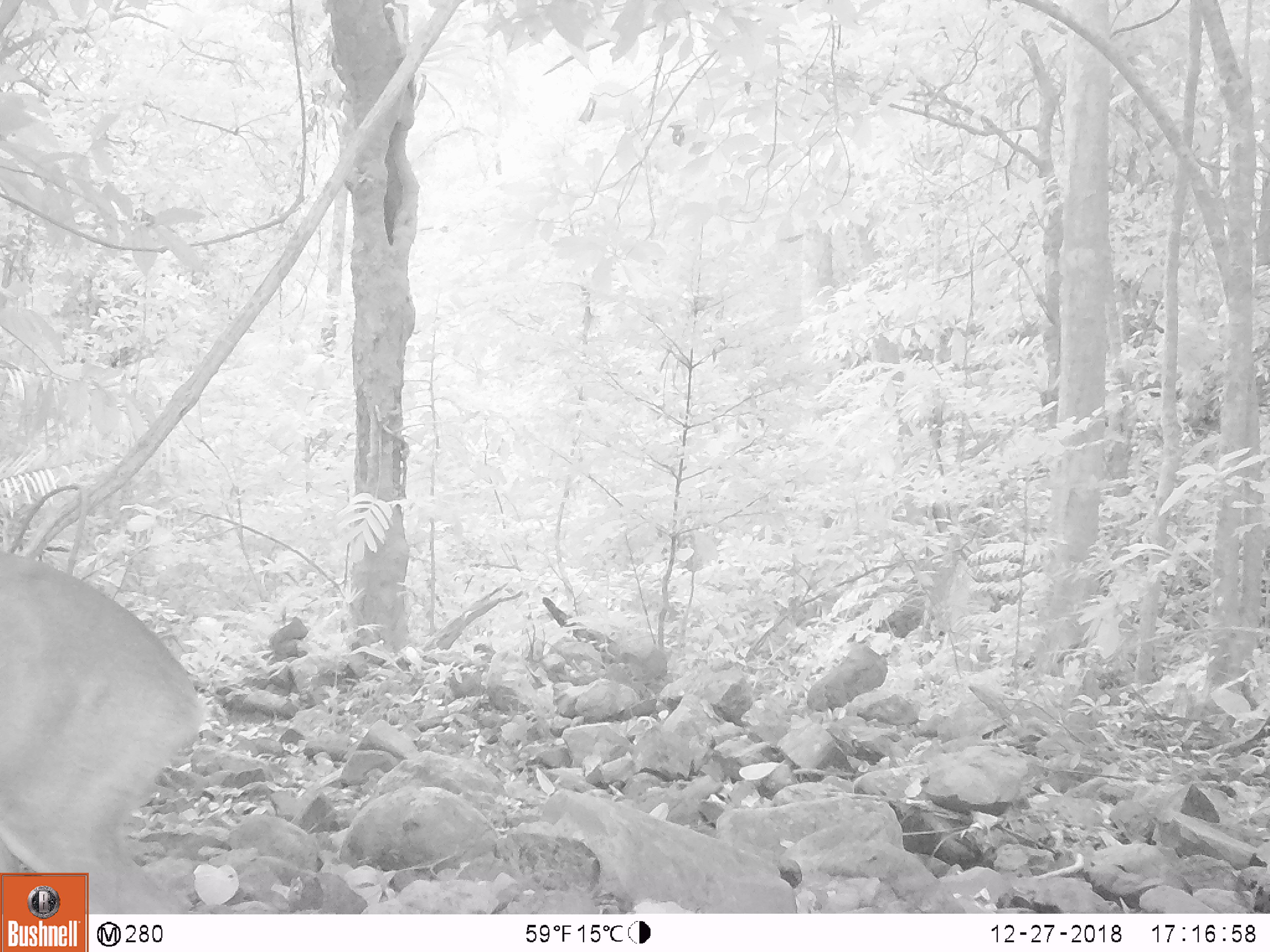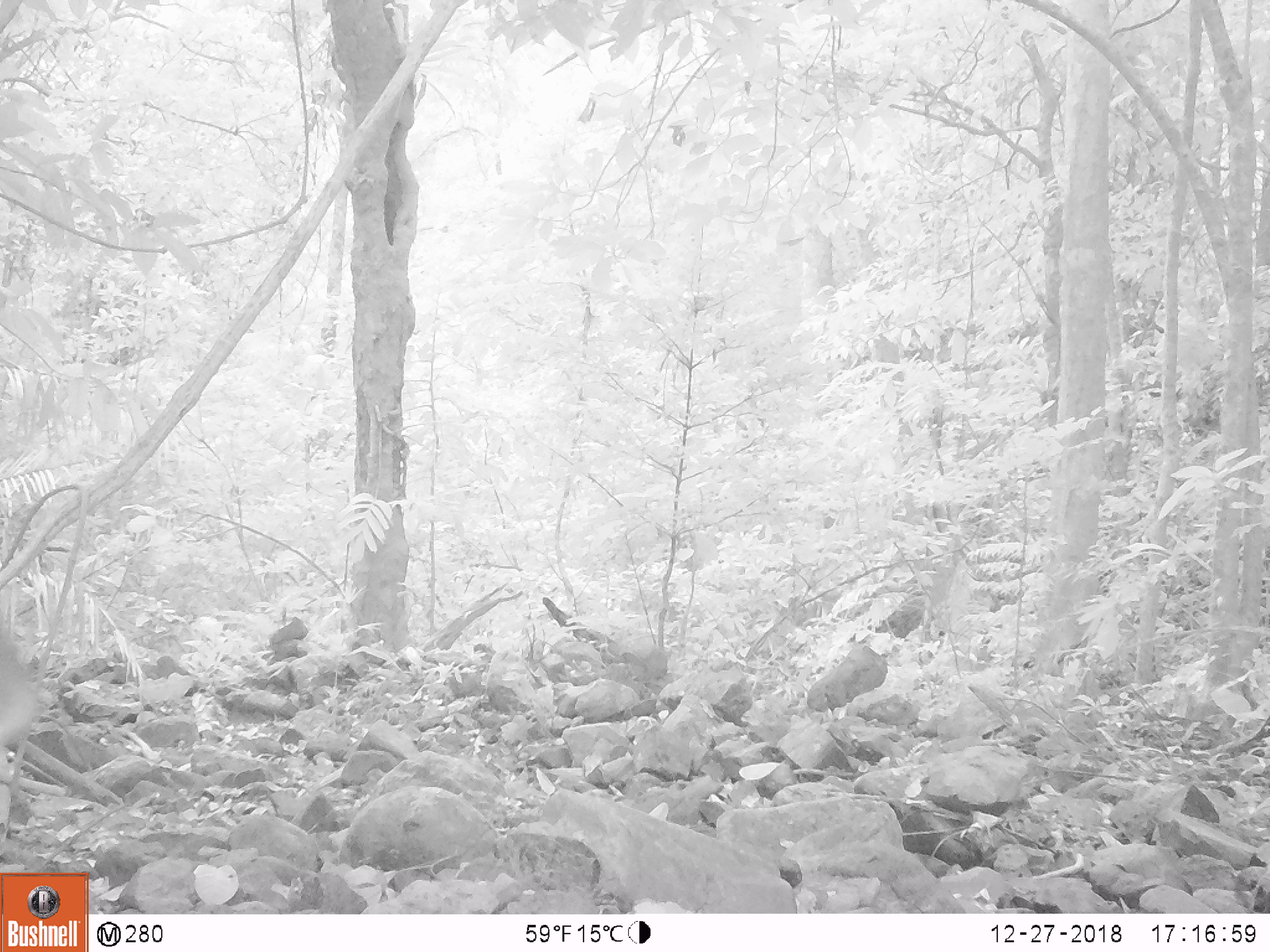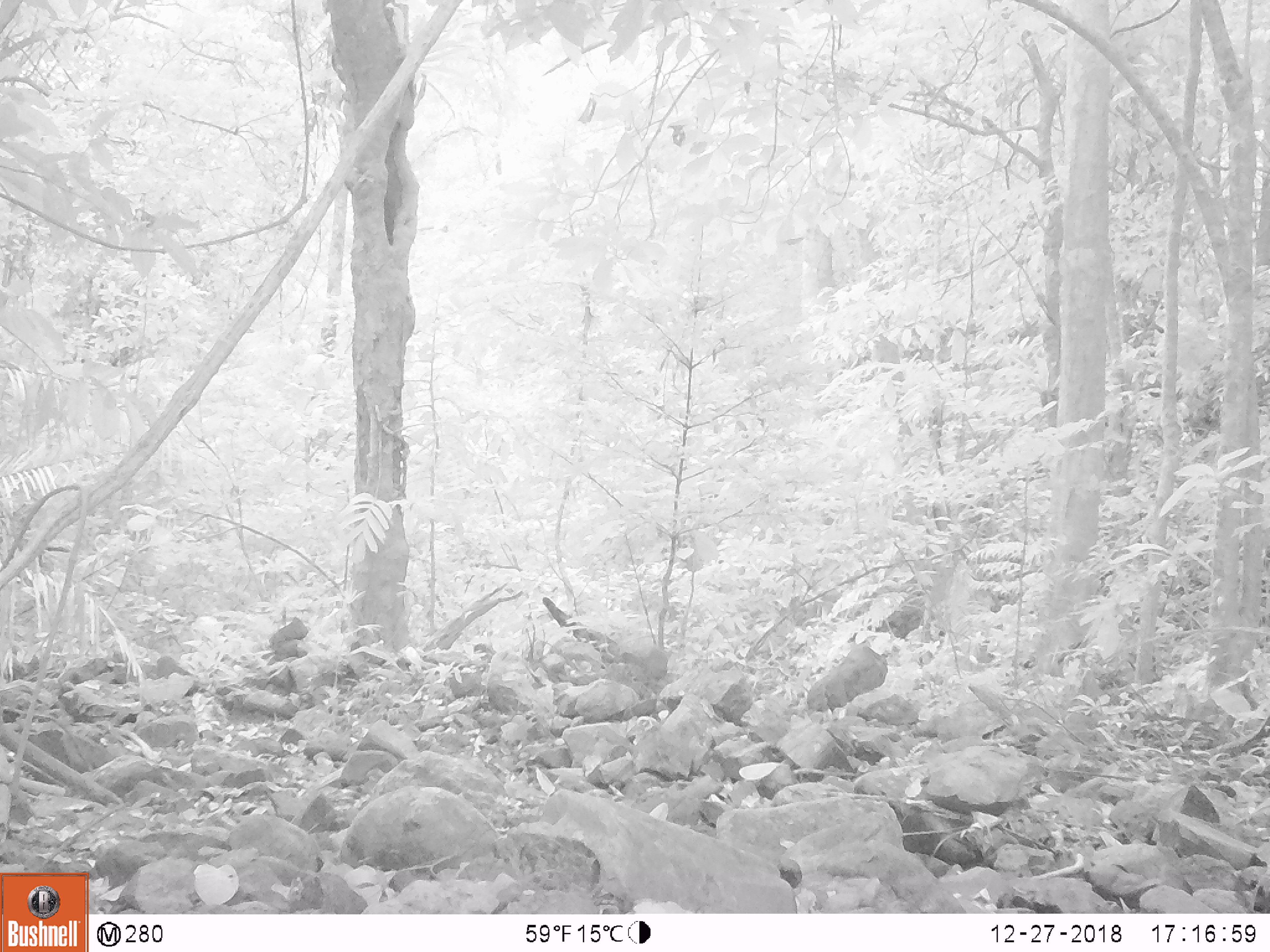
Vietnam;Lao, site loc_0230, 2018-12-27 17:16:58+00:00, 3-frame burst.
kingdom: Animalia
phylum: Chordata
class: Mammalia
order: Artiodactyla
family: Cervidae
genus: Muntiacus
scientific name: Muntiacus vuquangensis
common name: large-antlered muntjac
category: large antlered muntjac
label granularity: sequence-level